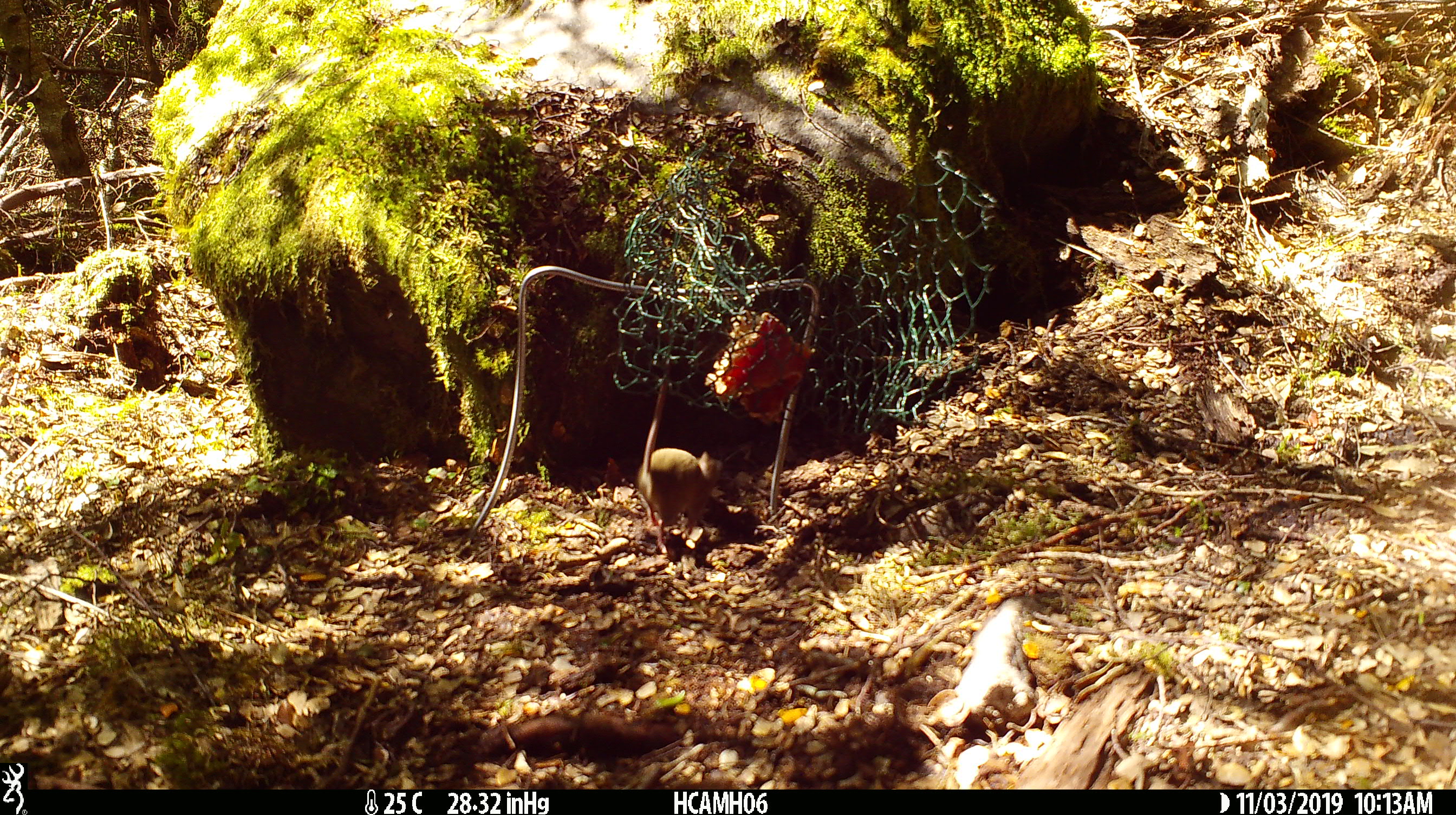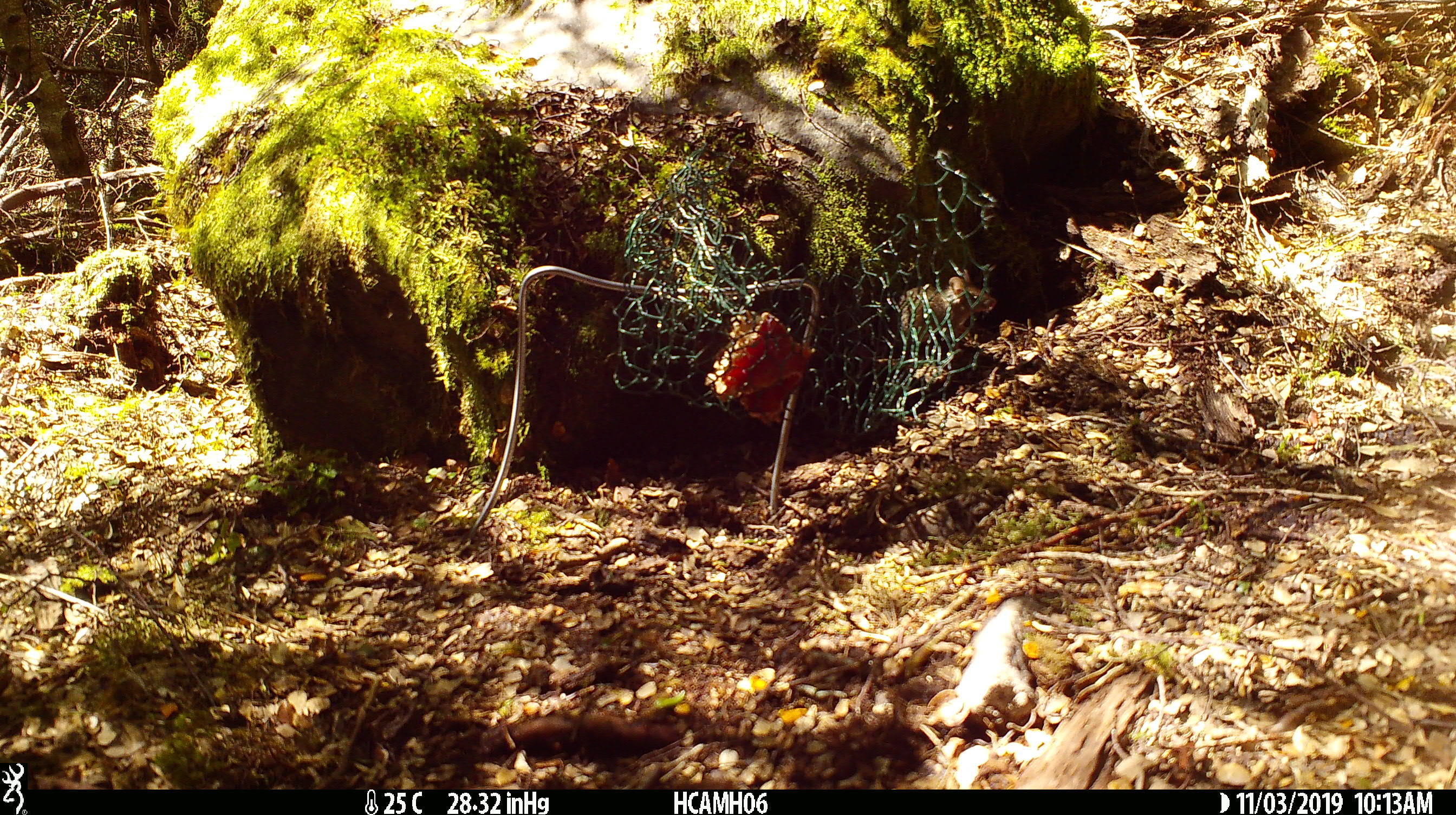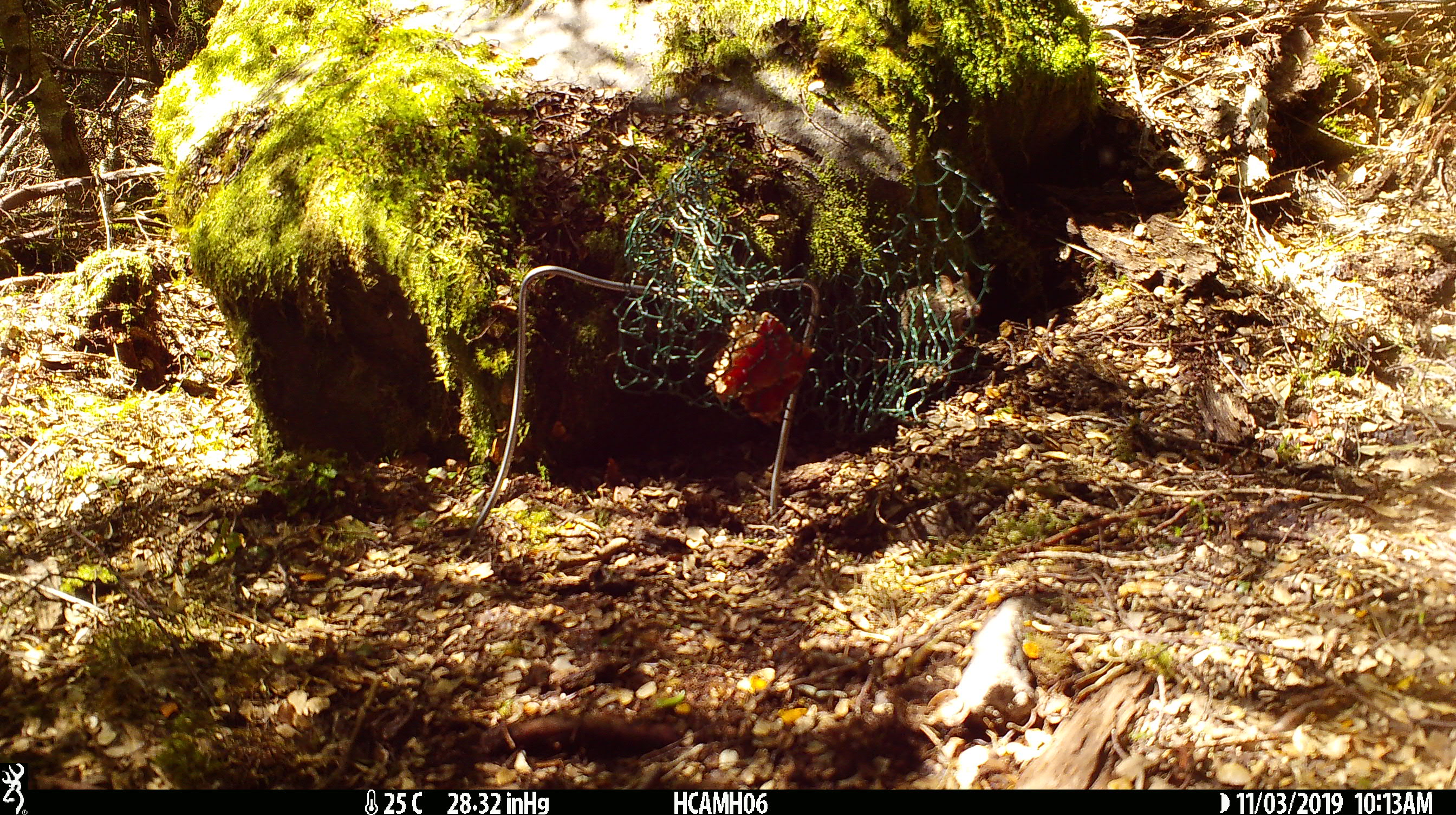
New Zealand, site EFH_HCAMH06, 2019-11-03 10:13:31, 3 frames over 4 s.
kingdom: Animalia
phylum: Chordata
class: Mammalia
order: Rodentia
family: Muridae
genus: Mus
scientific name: Mus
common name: mouse